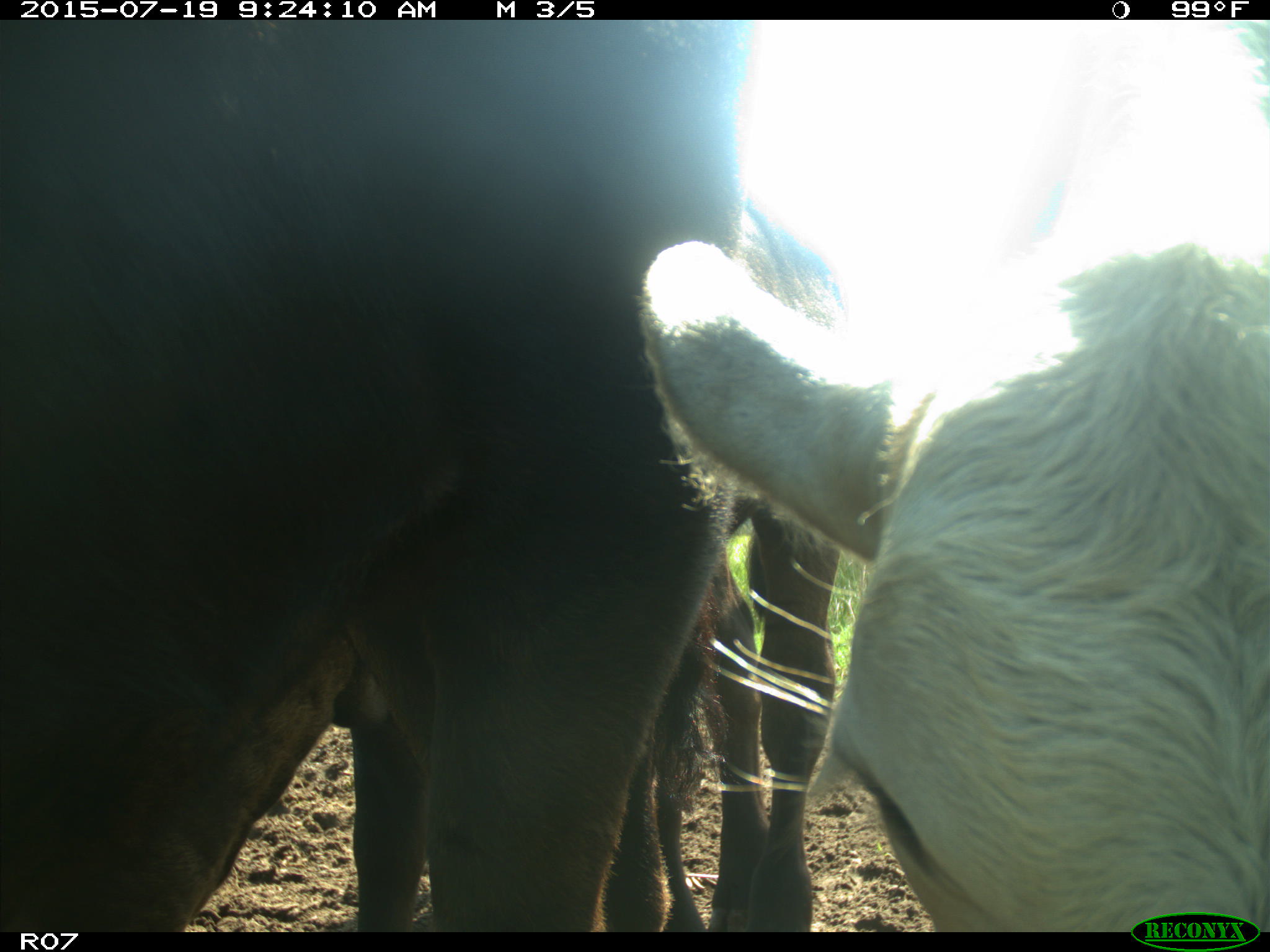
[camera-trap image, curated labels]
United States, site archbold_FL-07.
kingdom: Animalia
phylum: Chordata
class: Mammalia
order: Artiodactyla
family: Bovidae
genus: Bos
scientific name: Bos taurus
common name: domestic cow